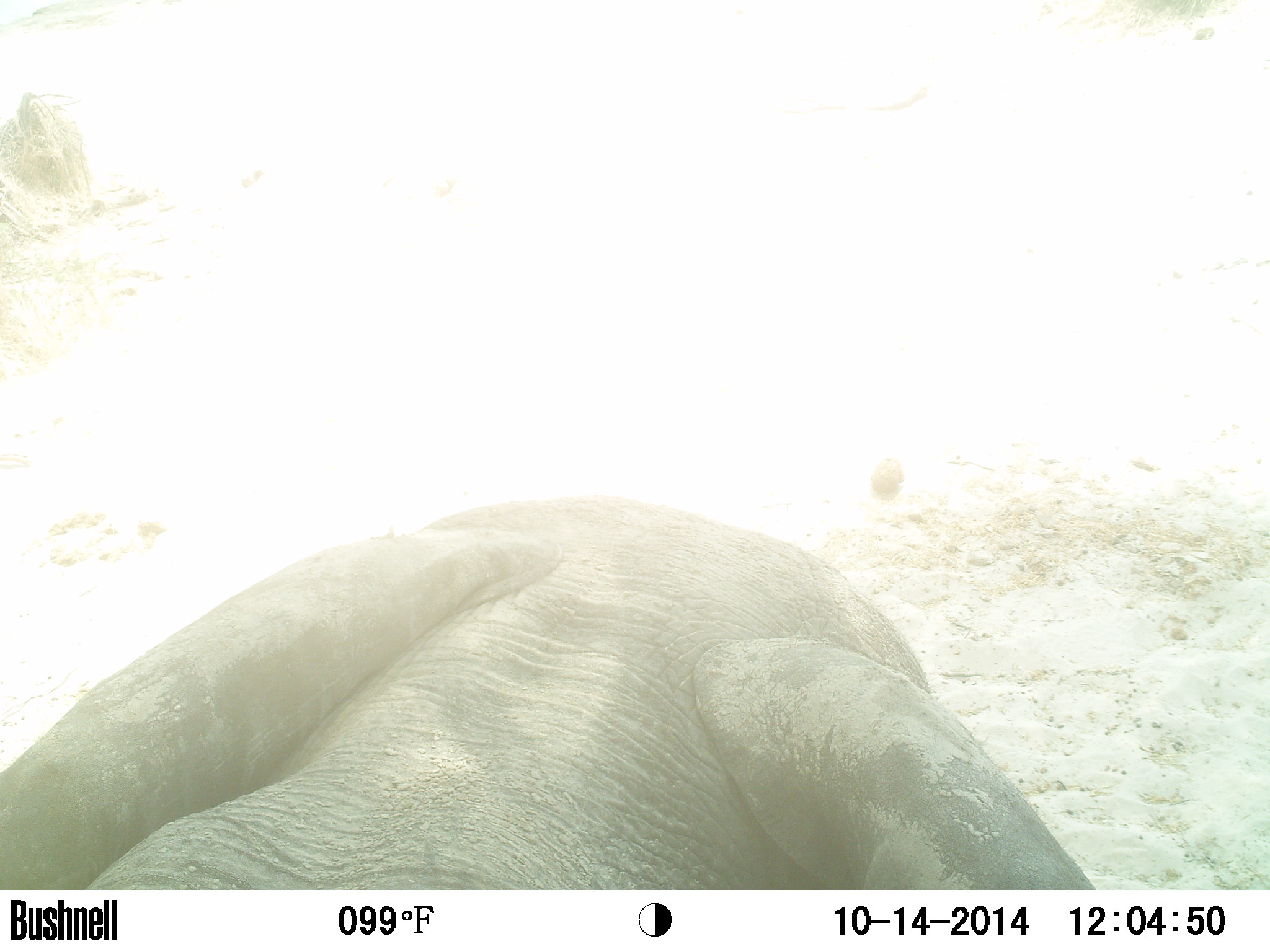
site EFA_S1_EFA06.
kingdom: Animalia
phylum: Chordata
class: Mammalia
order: Proboscidea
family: Elephantidae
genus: Loxodonta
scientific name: Loxodonta africana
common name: african bush elephant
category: elephant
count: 1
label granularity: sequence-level